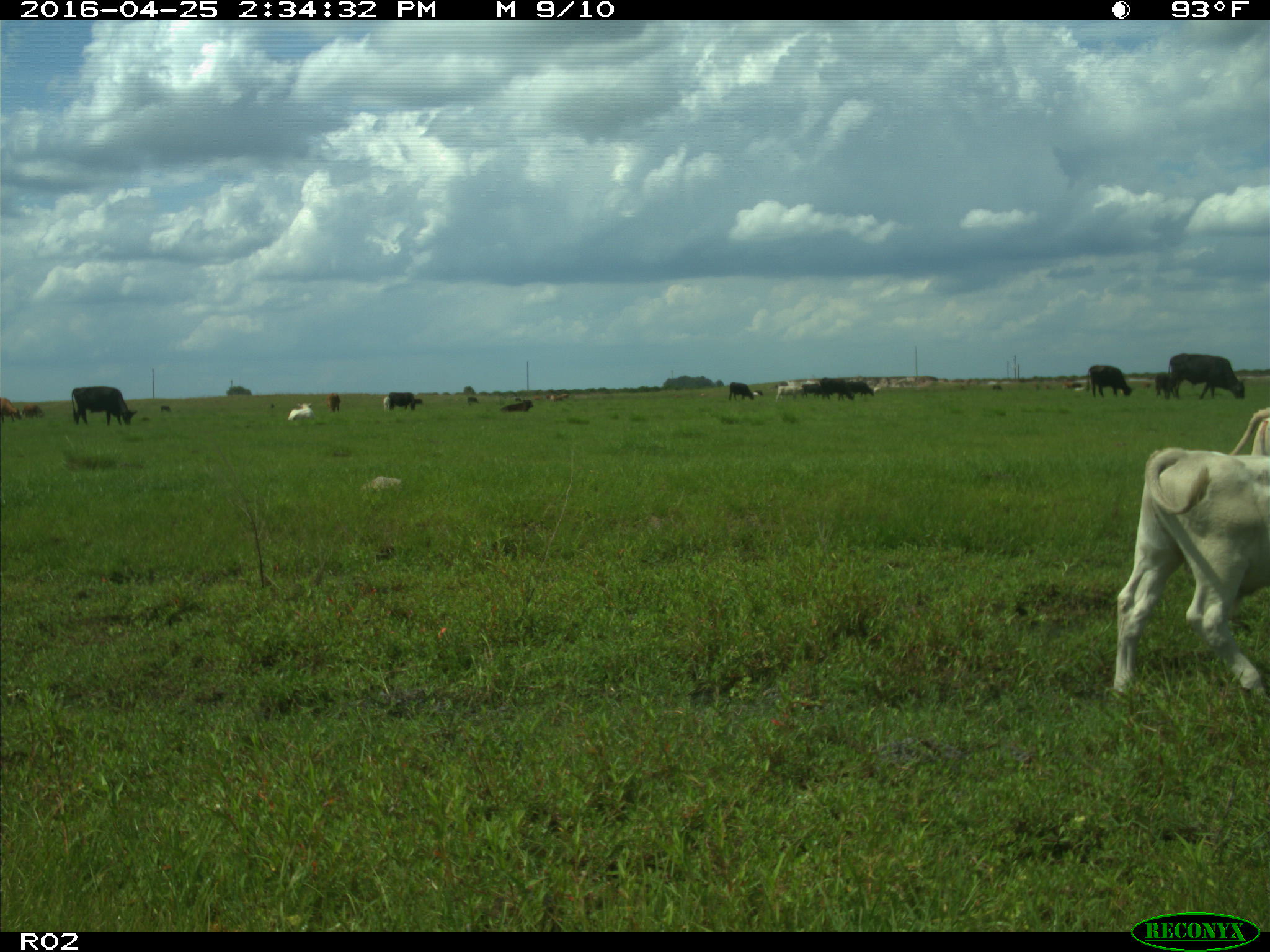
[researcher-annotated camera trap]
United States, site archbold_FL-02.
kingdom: Animalia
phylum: Chordata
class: Mammalia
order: Artiodactyla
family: Bovidae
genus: Bos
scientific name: Bos taurus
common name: domestic cow